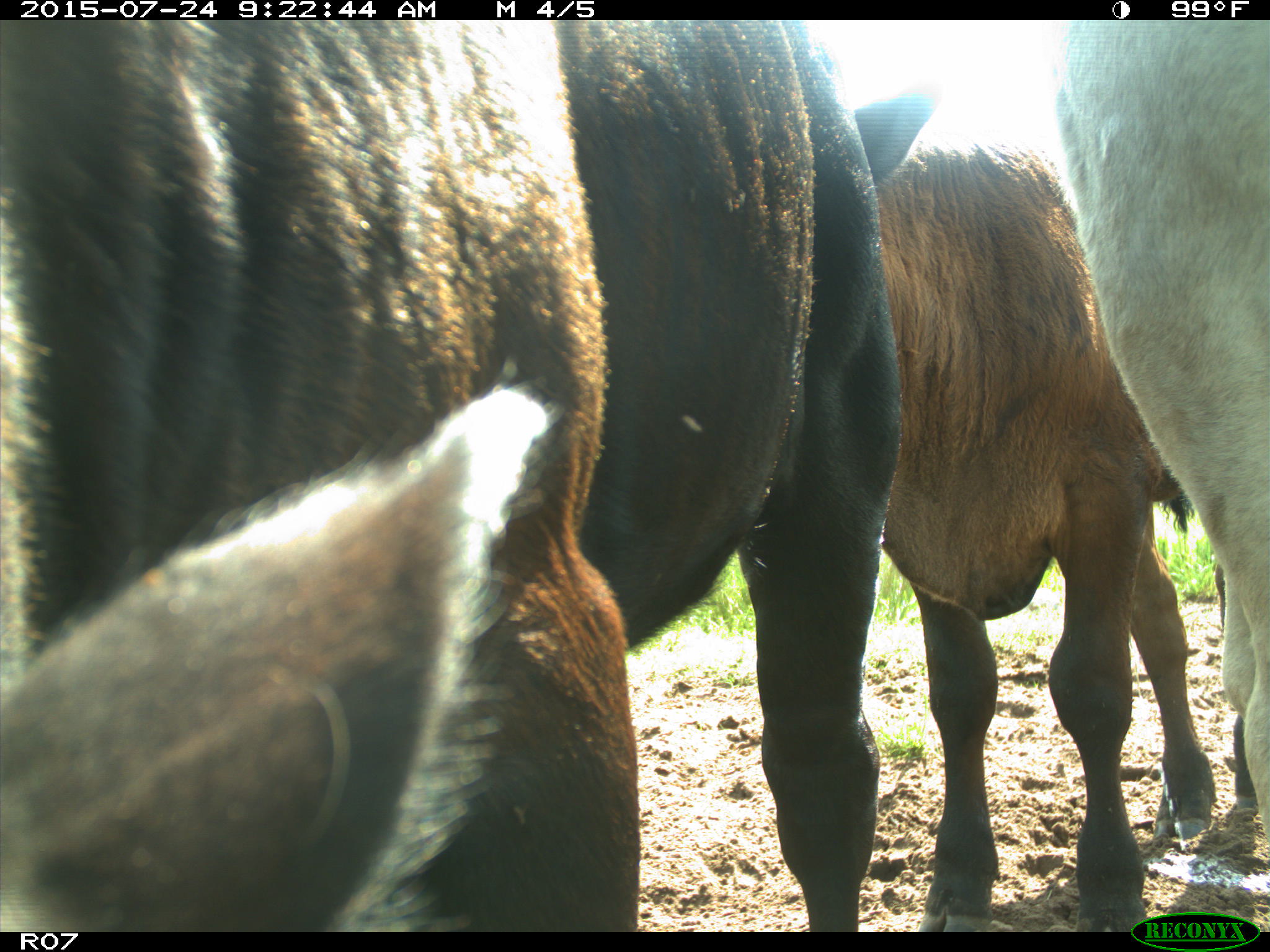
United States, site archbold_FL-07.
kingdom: Animalia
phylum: Chordata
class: Mammalia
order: Artiodactyla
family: Bovidae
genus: Bos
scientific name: Bos taurus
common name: domestic cow